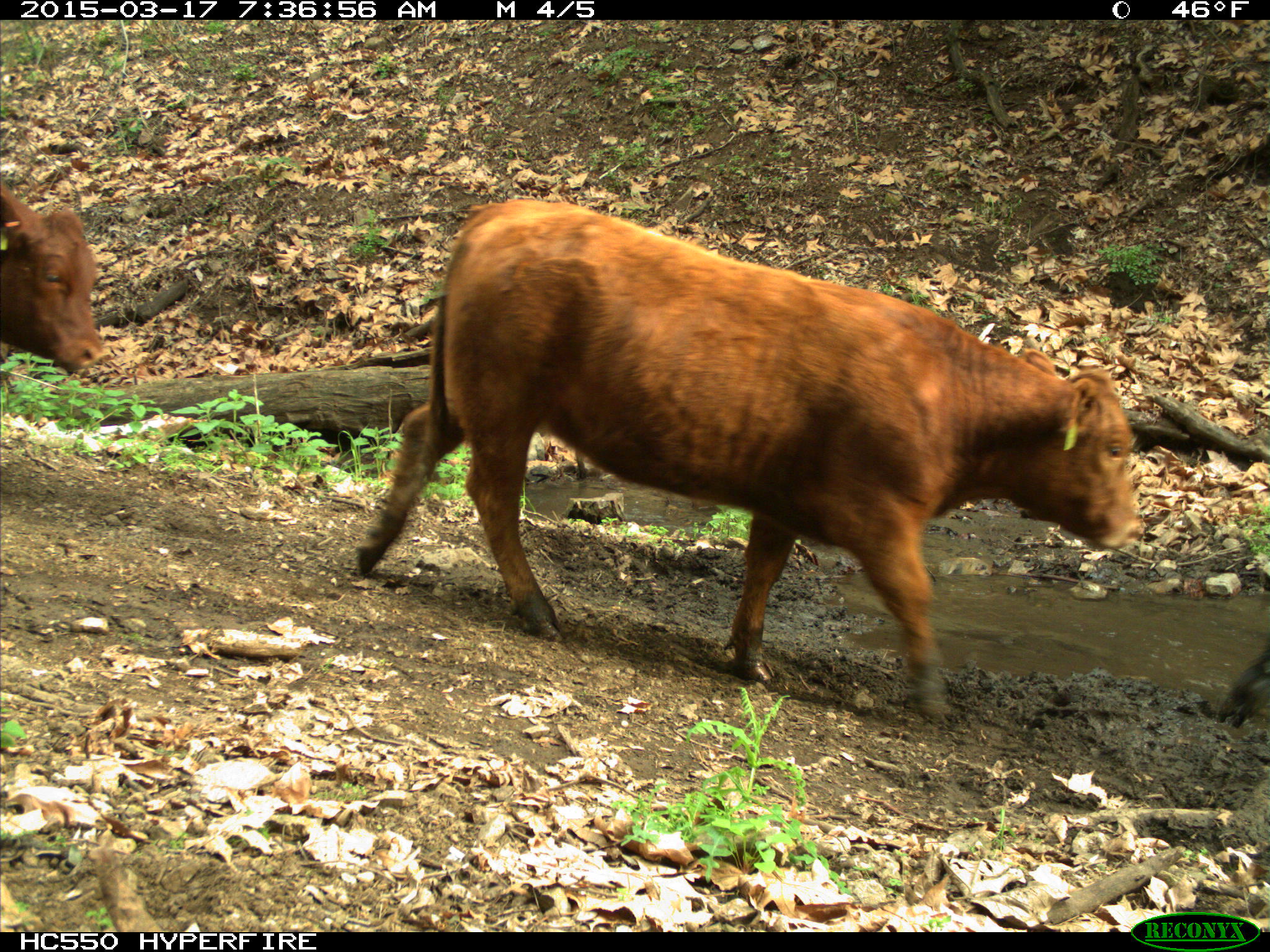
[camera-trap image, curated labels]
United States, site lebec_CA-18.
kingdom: Animalia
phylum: Chordata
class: Mammalia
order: Artiodactyla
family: Bovidae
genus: Bos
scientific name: Bos taurus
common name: domestic cow